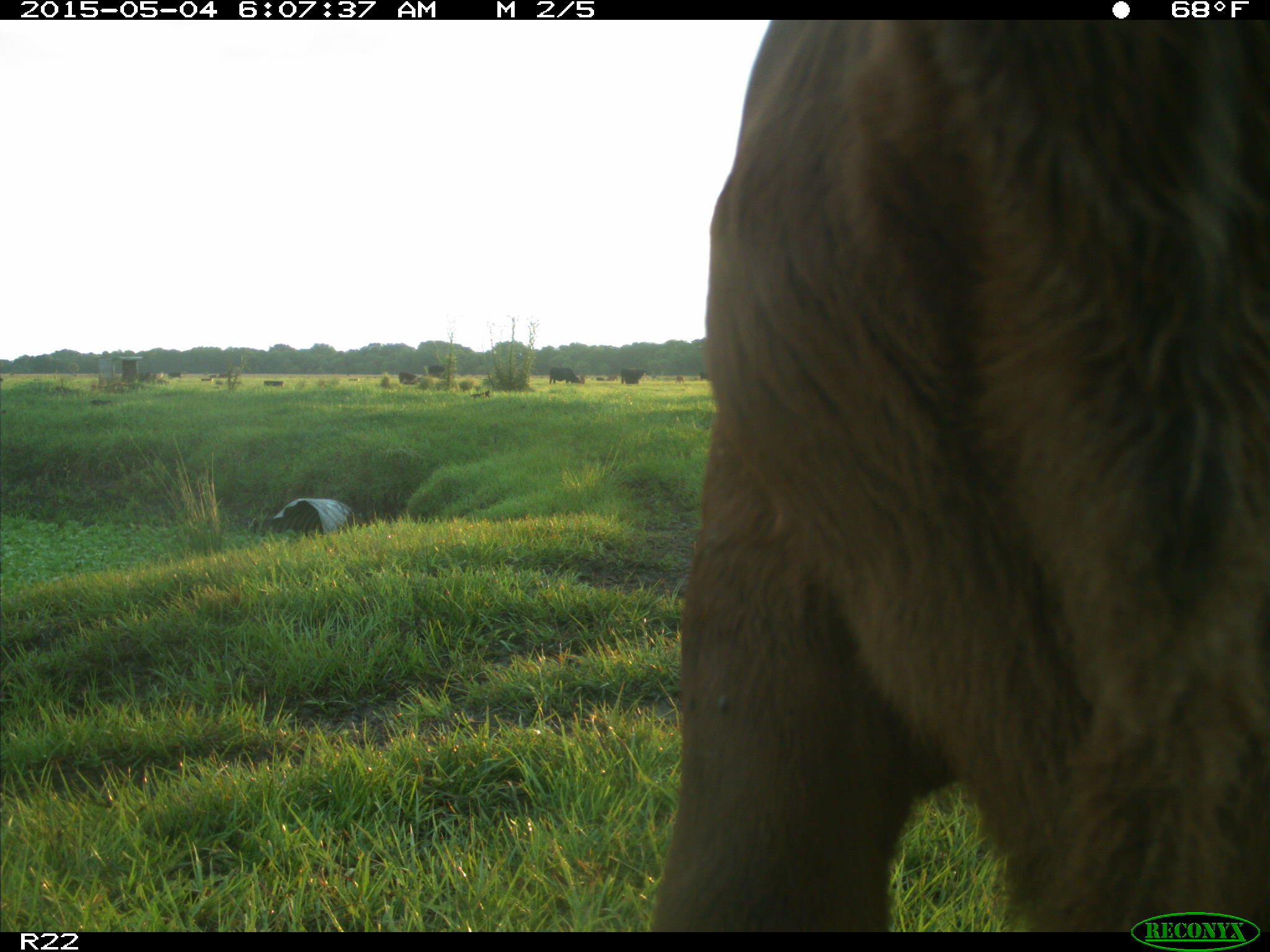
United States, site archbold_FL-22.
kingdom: Animalia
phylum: Chordata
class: Mammalia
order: Artiodactyla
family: Bovidae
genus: Bos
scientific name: Bos taurus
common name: domestic cow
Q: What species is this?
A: Bos taurus (domestic cow).